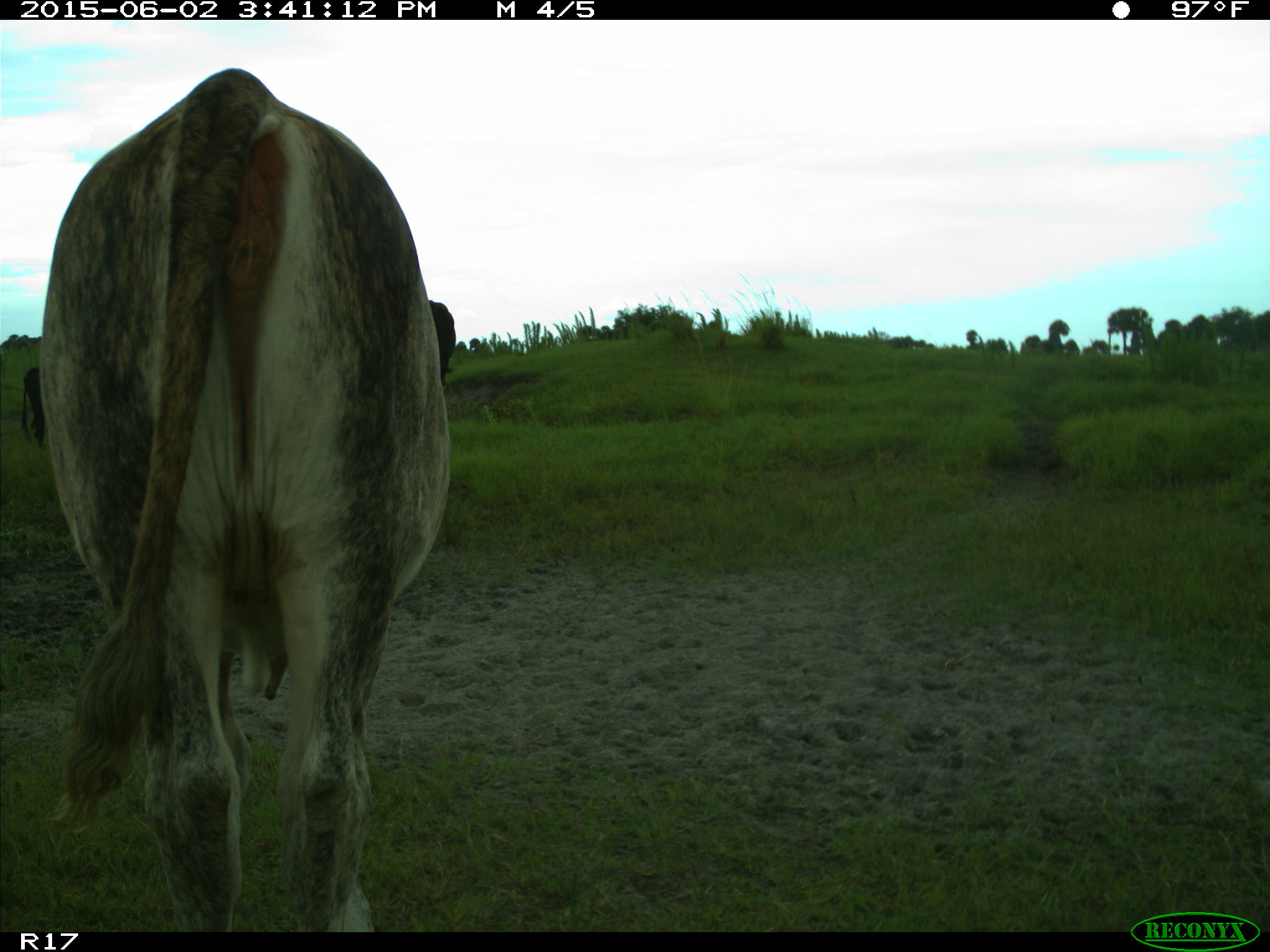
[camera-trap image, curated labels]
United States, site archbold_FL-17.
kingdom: Animalia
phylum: Chordata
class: Mammalia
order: Artiodactyla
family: Bovidae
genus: Bos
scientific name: Bos taurus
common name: domestic cow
Bos taurus (domestic cow).